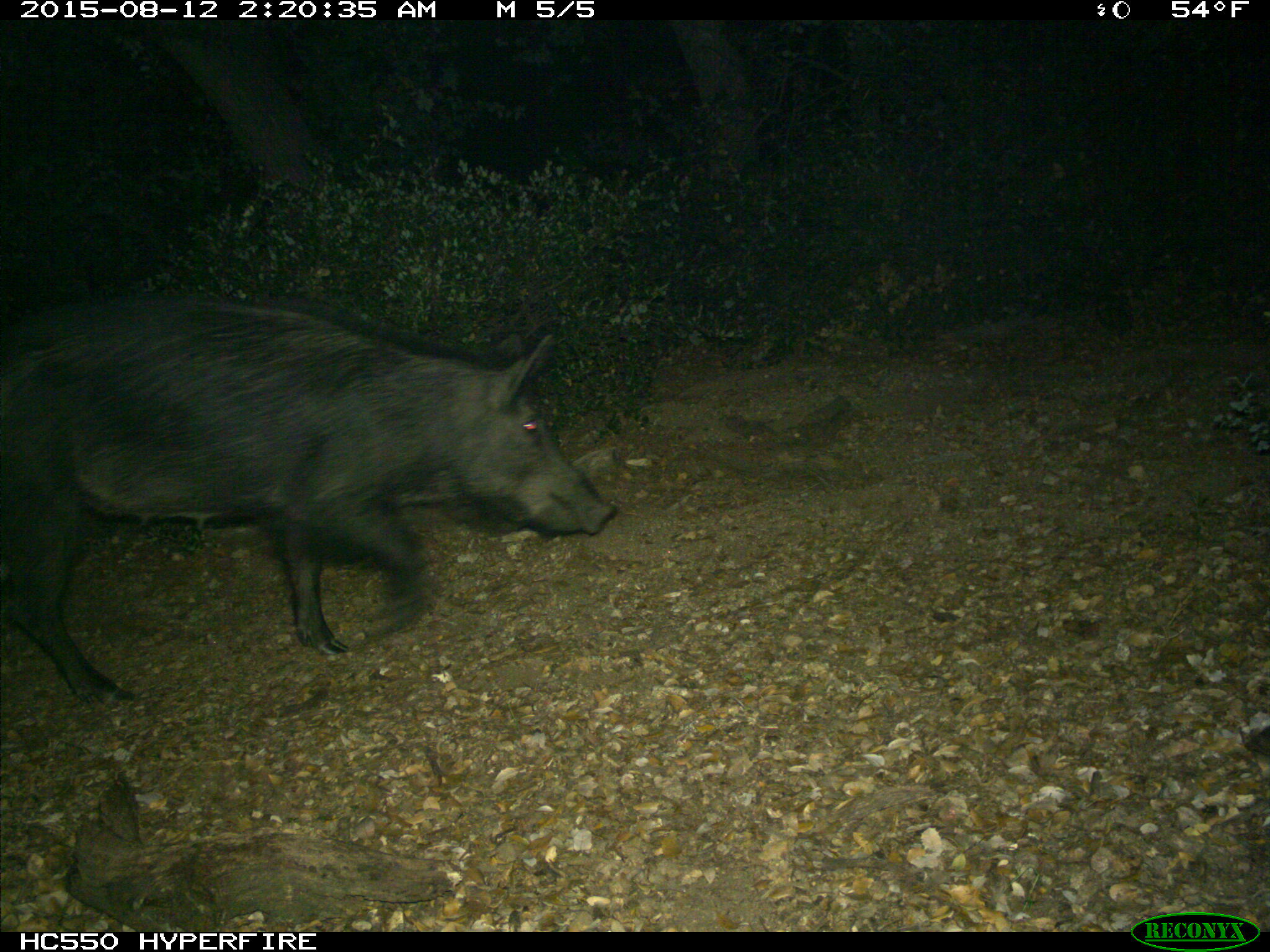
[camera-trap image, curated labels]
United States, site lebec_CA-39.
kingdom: Animalia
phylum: Chordata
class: Mammalia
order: Artiodactyla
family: Suidae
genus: Sus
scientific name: Sus scrofa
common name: wild boar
Sus scrofa (wild boar).